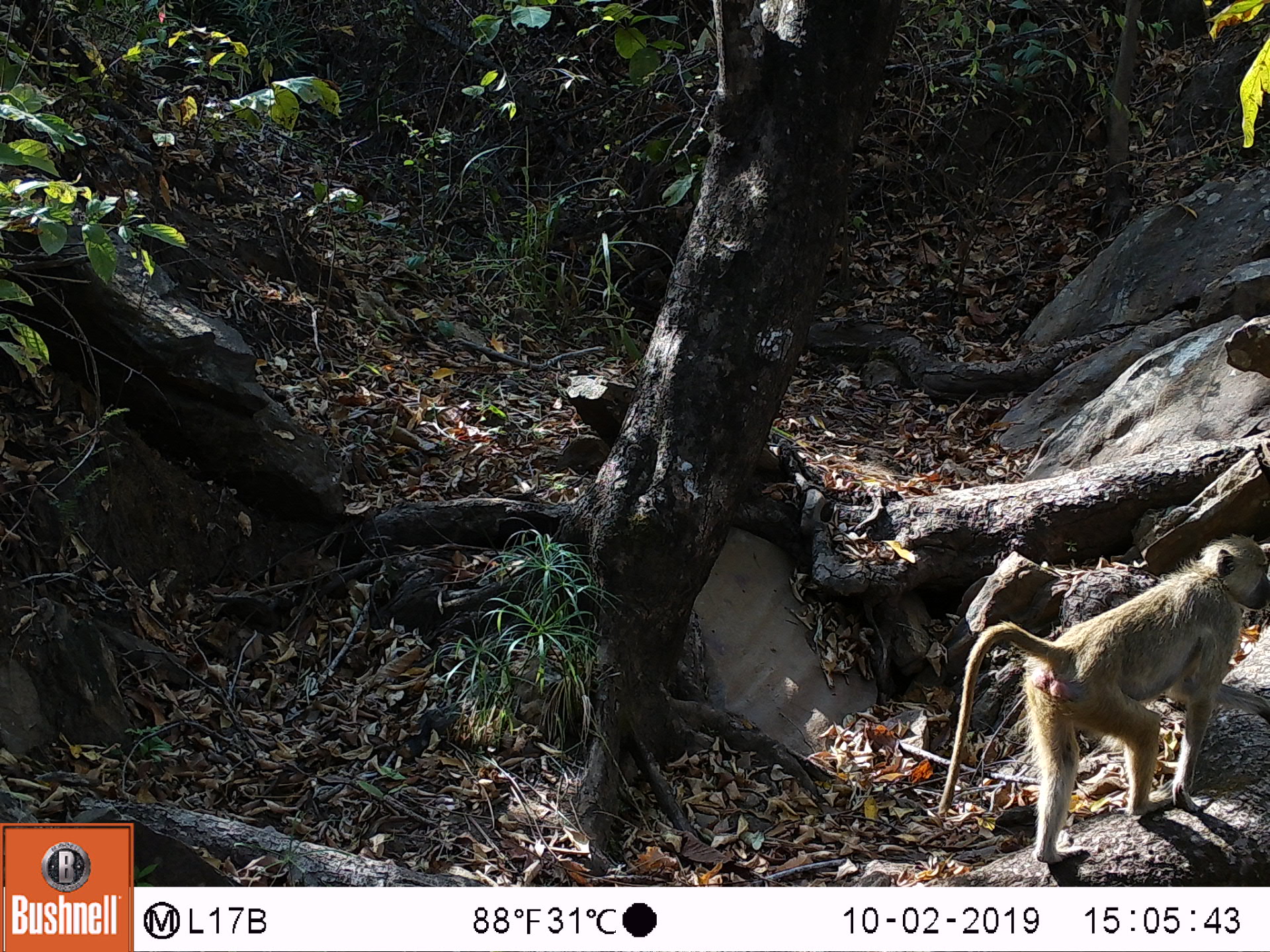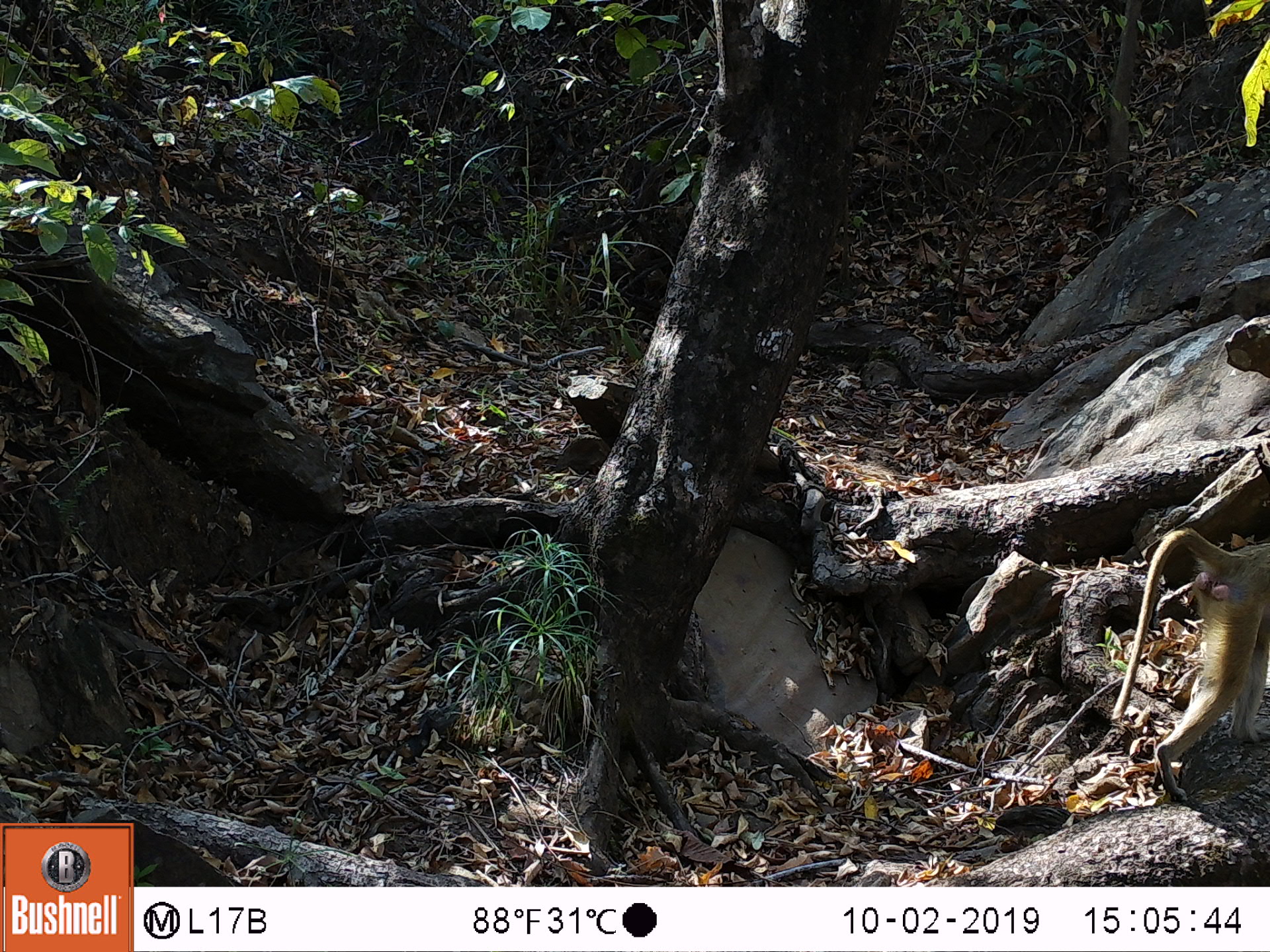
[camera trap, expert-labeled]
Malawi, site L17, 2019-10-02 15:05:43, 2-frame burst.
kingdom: Animalia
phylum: Chordata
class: Mammalia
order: Primates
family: Cercopithecidae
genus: Papio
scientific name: Papio cynocephalus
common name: yellow baboon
Yellow baboon (Papio cynocephalus), count 1.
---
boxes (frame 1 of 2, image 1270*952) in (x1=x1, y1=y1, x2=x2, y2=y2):
yellow baboon: (x1=929, y1=530, x2=1268, y2=866)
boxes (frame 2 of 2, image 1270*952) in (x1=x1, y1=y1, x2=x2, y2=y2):
yellow baboon: (x1=1111, y1=516, x2=1270, y2=799)